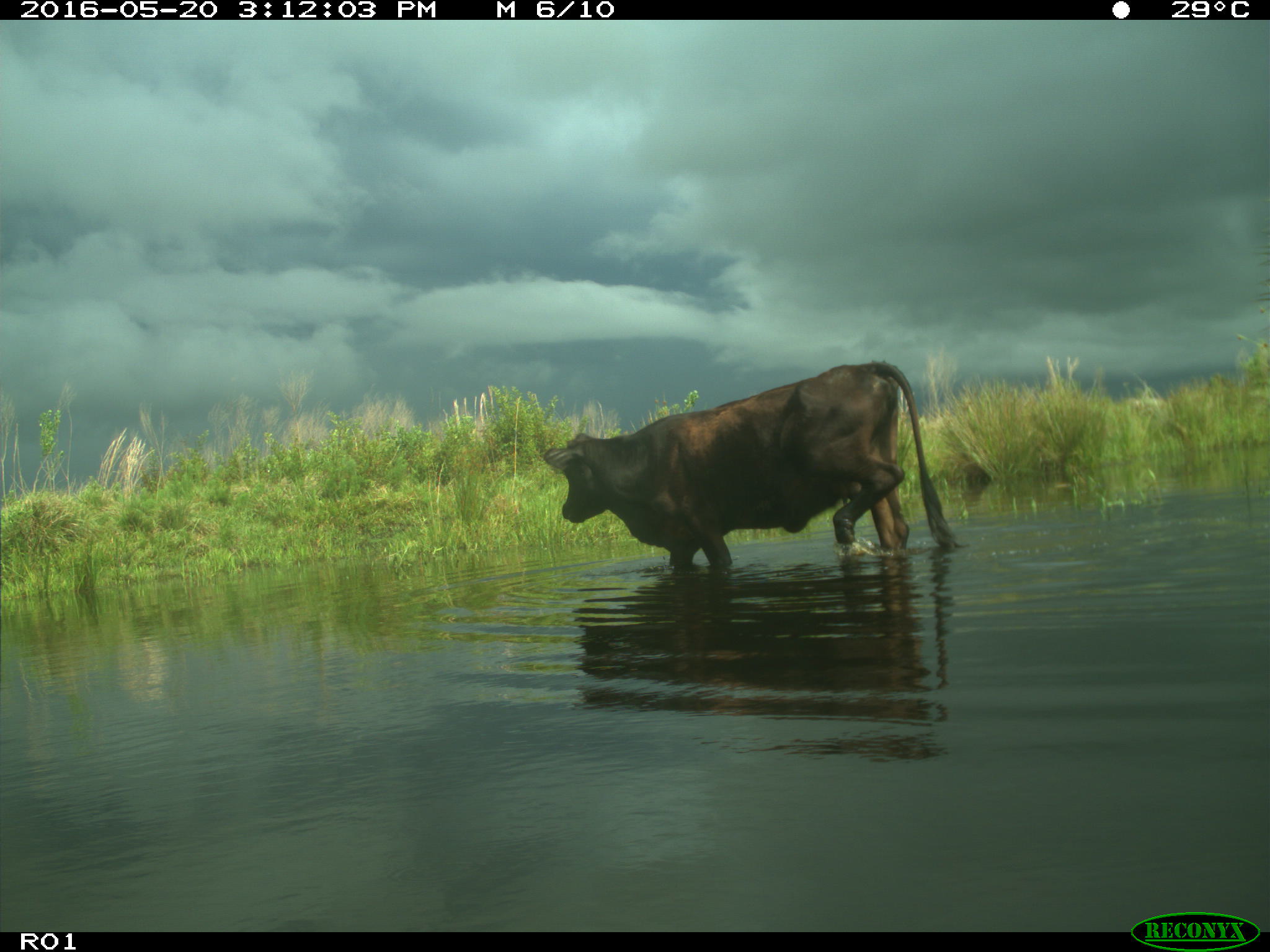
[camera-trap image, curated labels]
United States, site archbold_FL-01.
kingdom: Animalia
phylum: Chordata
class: Mammalia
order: Artiodactyla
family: Bovidae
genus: Bos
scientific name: Bos taurus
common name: domestic cow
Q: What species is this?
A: Bos taurus (domestic cow).